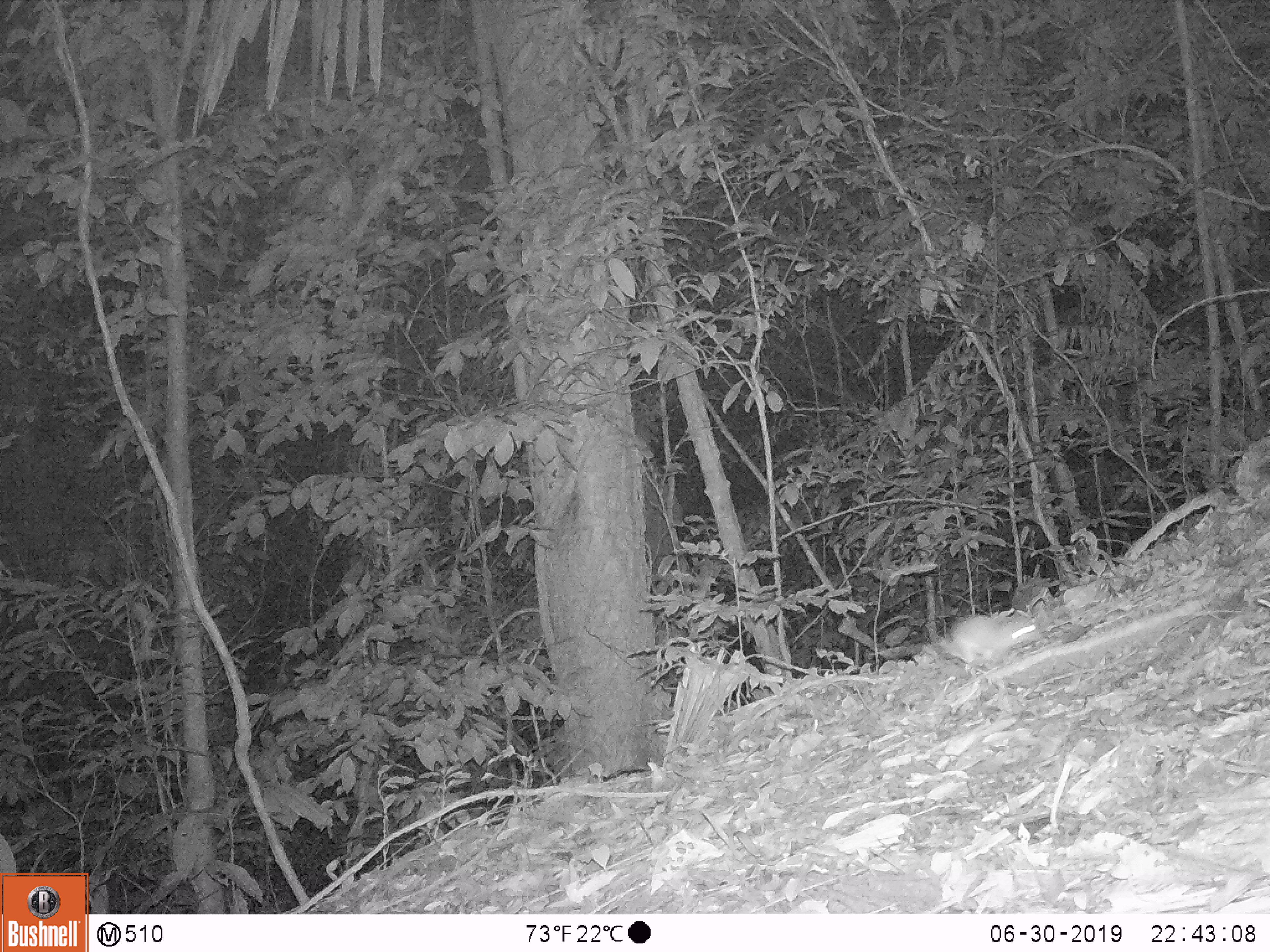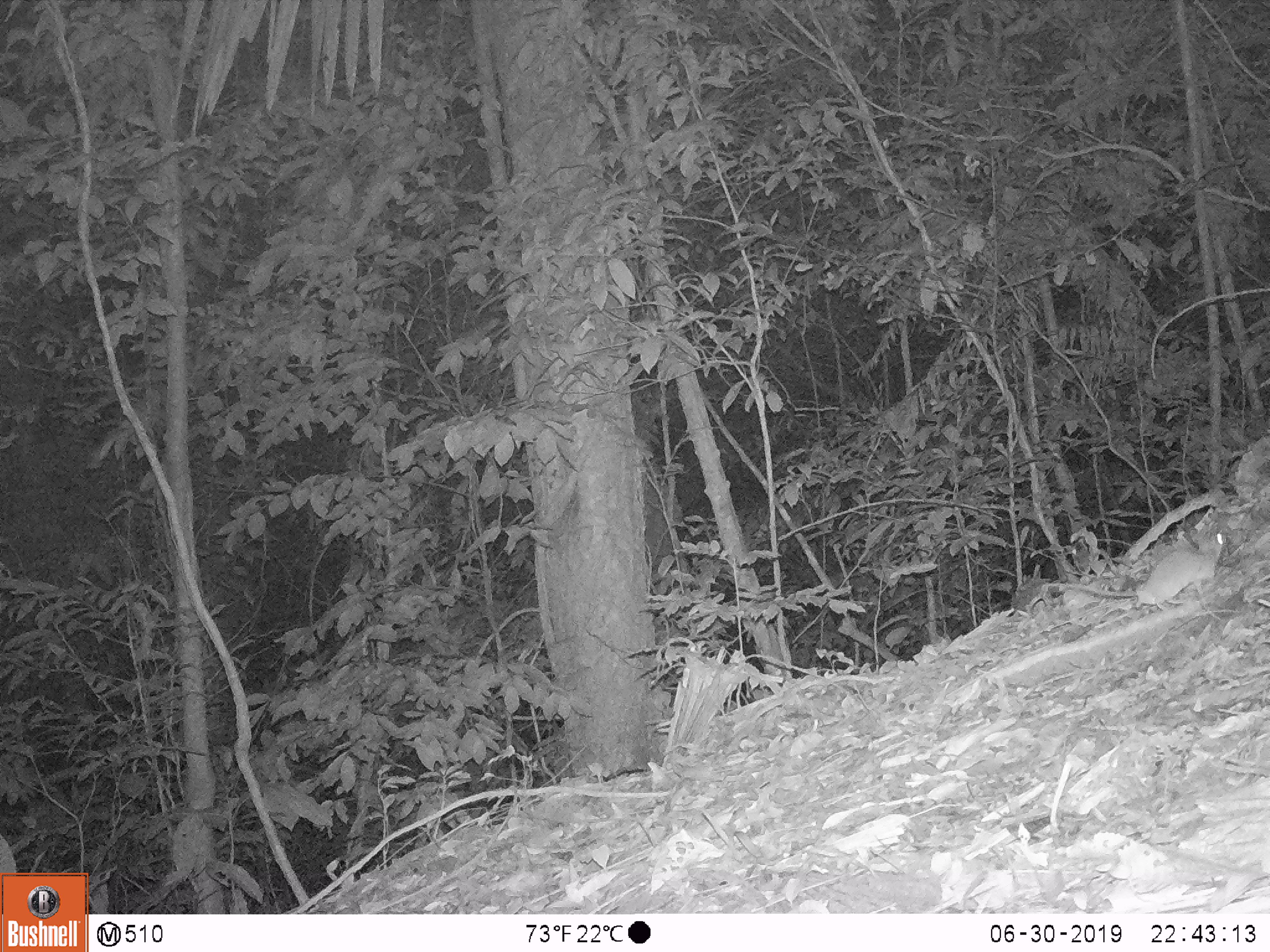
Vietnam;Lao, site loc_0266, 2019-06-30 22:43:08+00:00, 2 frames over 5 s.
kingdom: Animalia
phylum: Chordata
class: Mammalia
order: Rodentia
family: Muridae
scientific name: Muridae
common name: old-world mice and rats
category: unidentified murid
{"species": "unidentified murid (old-world mice and rats) (Muridae)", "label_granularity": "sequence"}